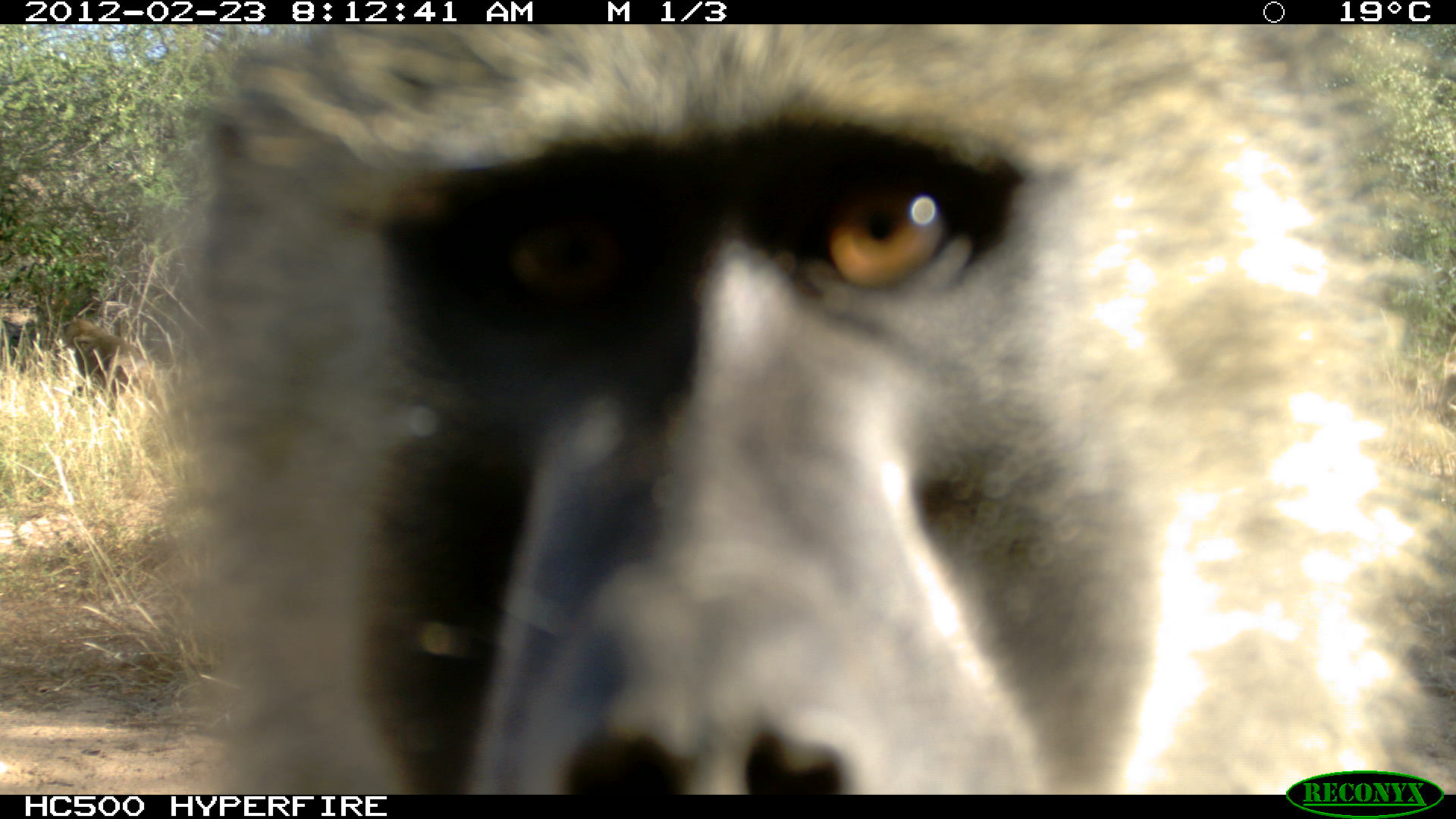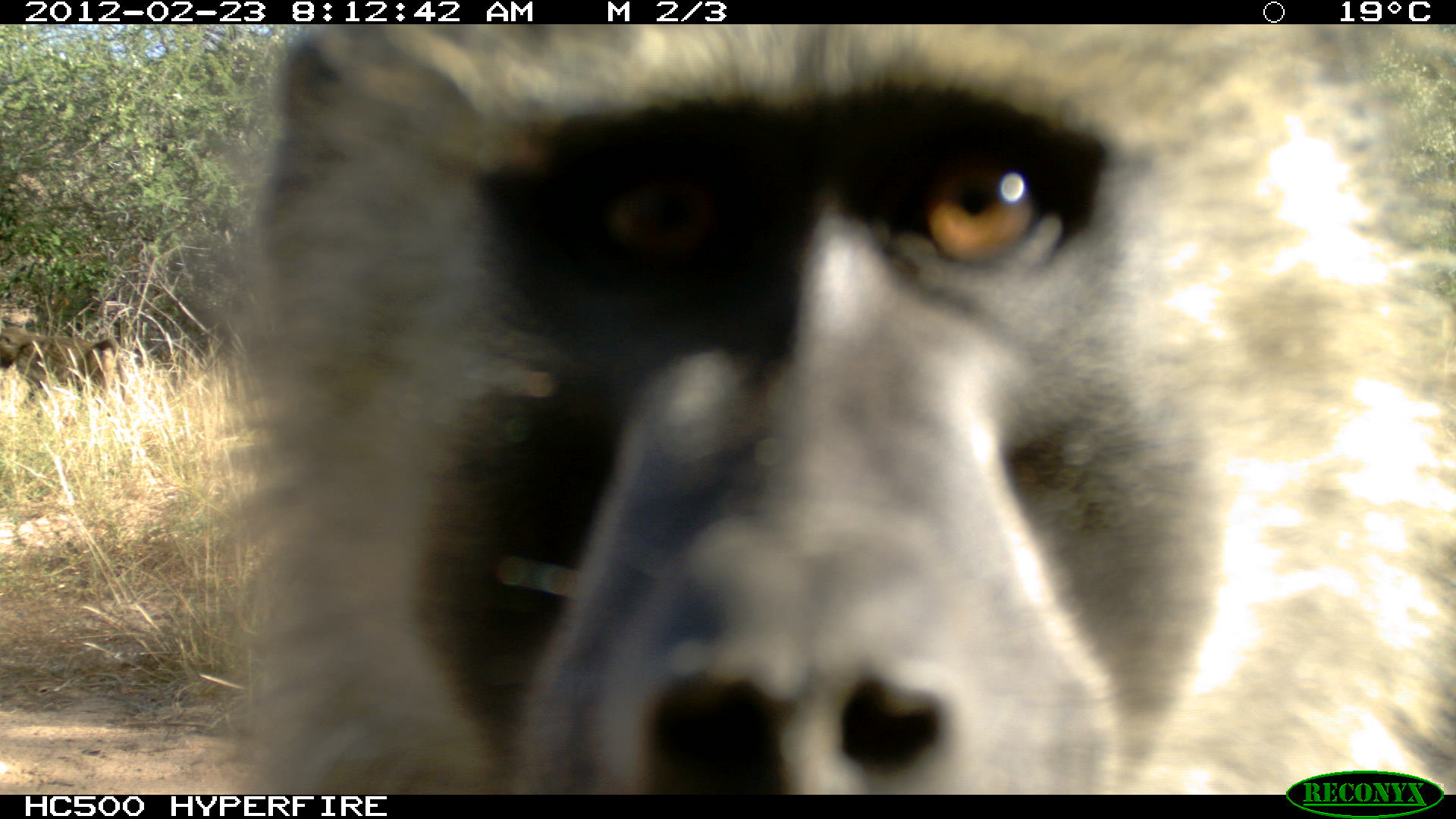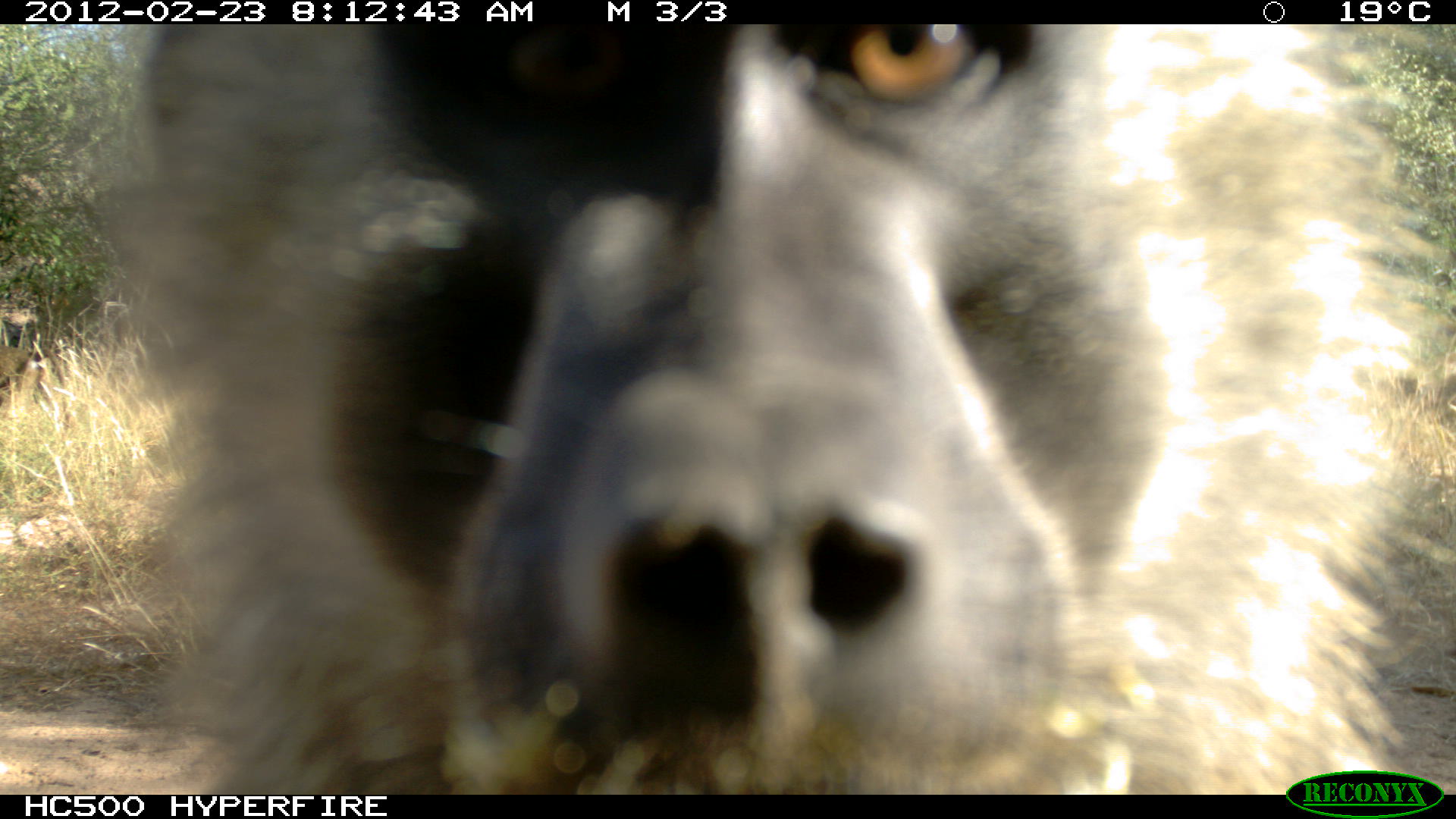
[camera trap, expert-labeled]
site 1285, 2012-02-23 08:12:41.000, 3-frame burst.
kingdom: Animalia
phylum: Chordata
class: Mammalia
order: Primates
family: Cercopithecidae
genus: Papio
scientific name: Papio anubis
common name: olive baboon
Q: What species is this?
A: Papio anubis (olive baboon).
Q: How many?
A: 2.